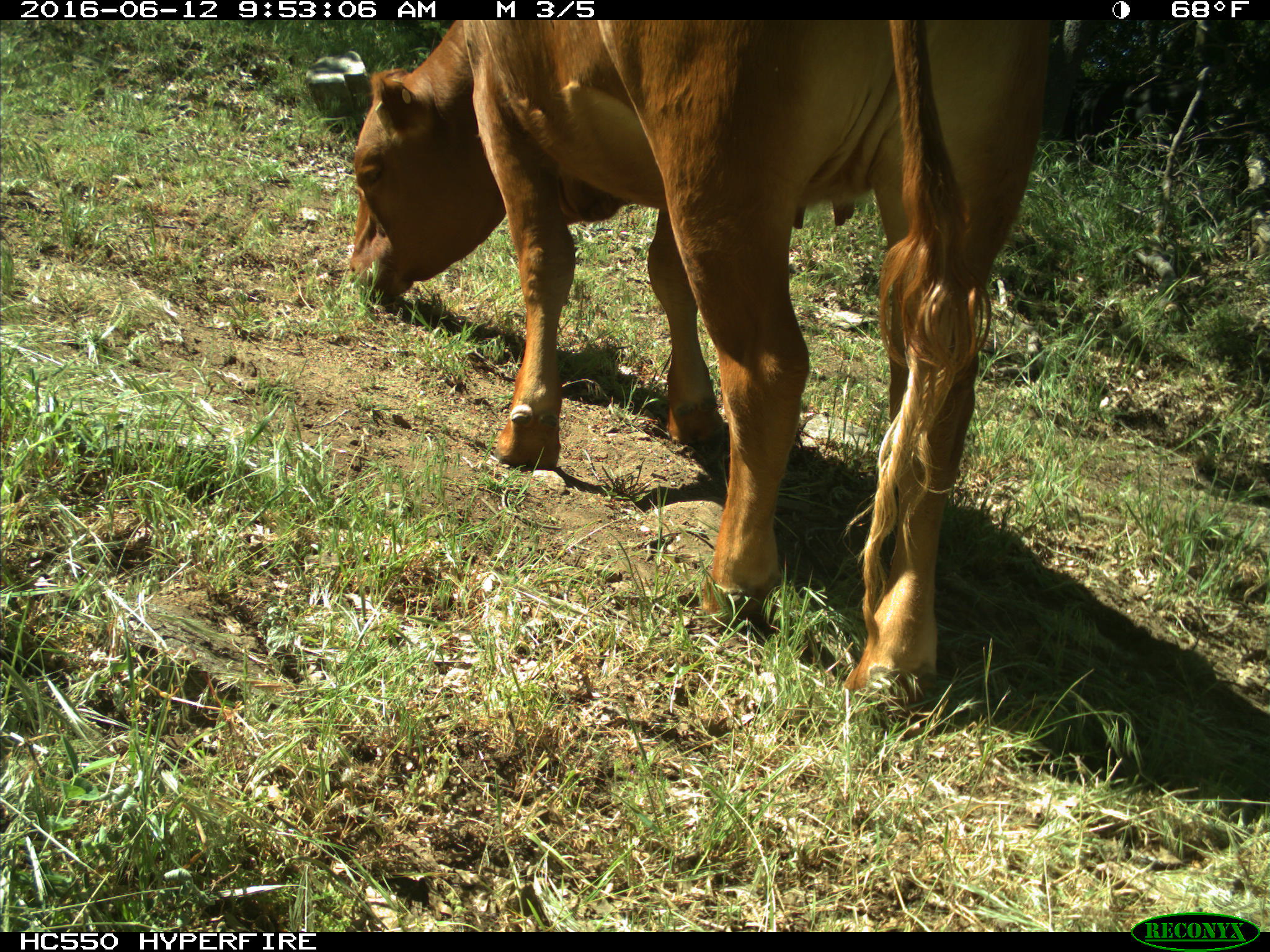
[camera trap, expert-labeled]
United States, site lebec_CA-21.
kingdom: Animalia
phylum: Chordata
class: Mammalia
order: Artiodactyla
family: Bovidae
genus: Bos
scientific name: Bos taurus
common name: domestic cow